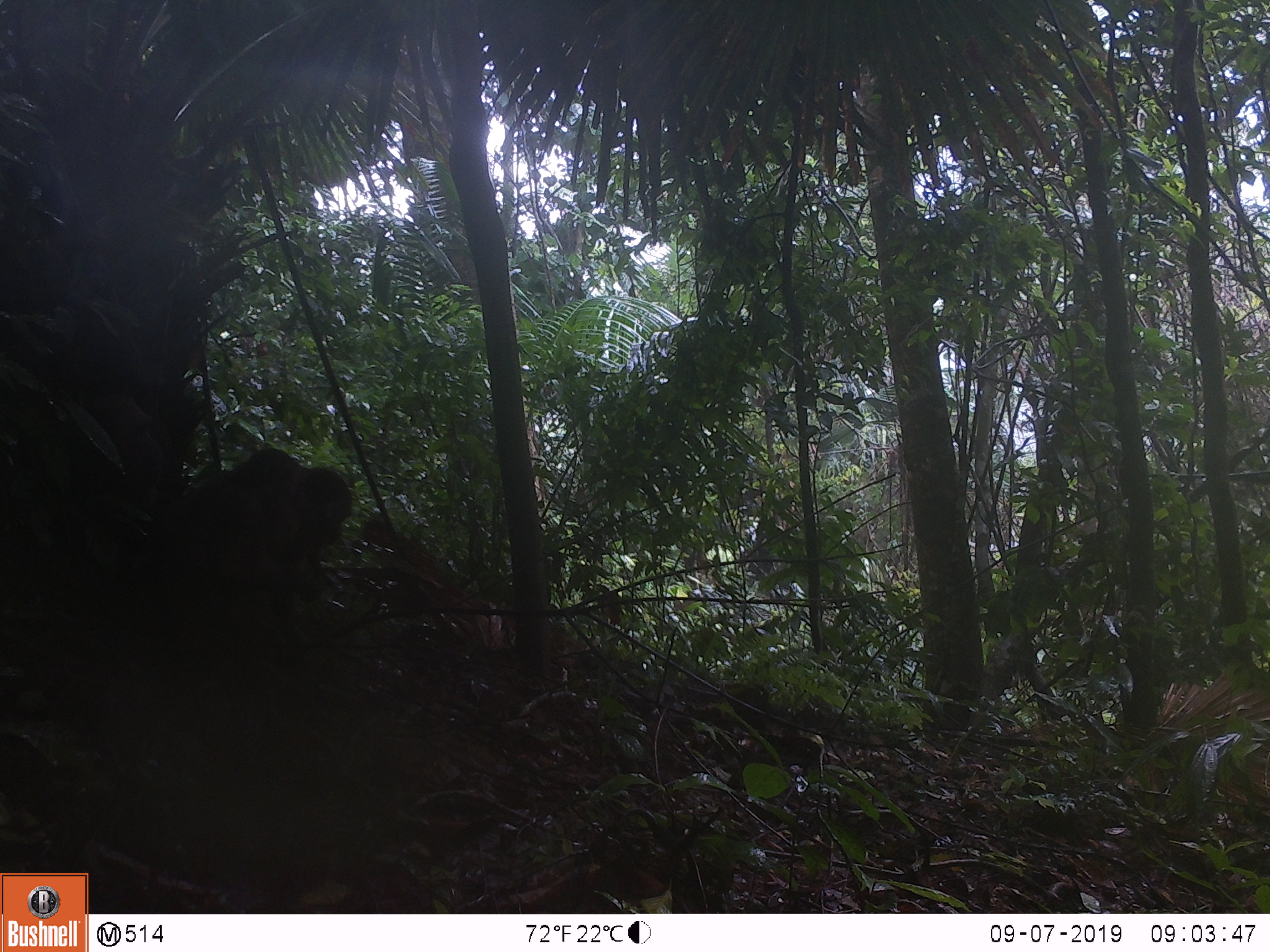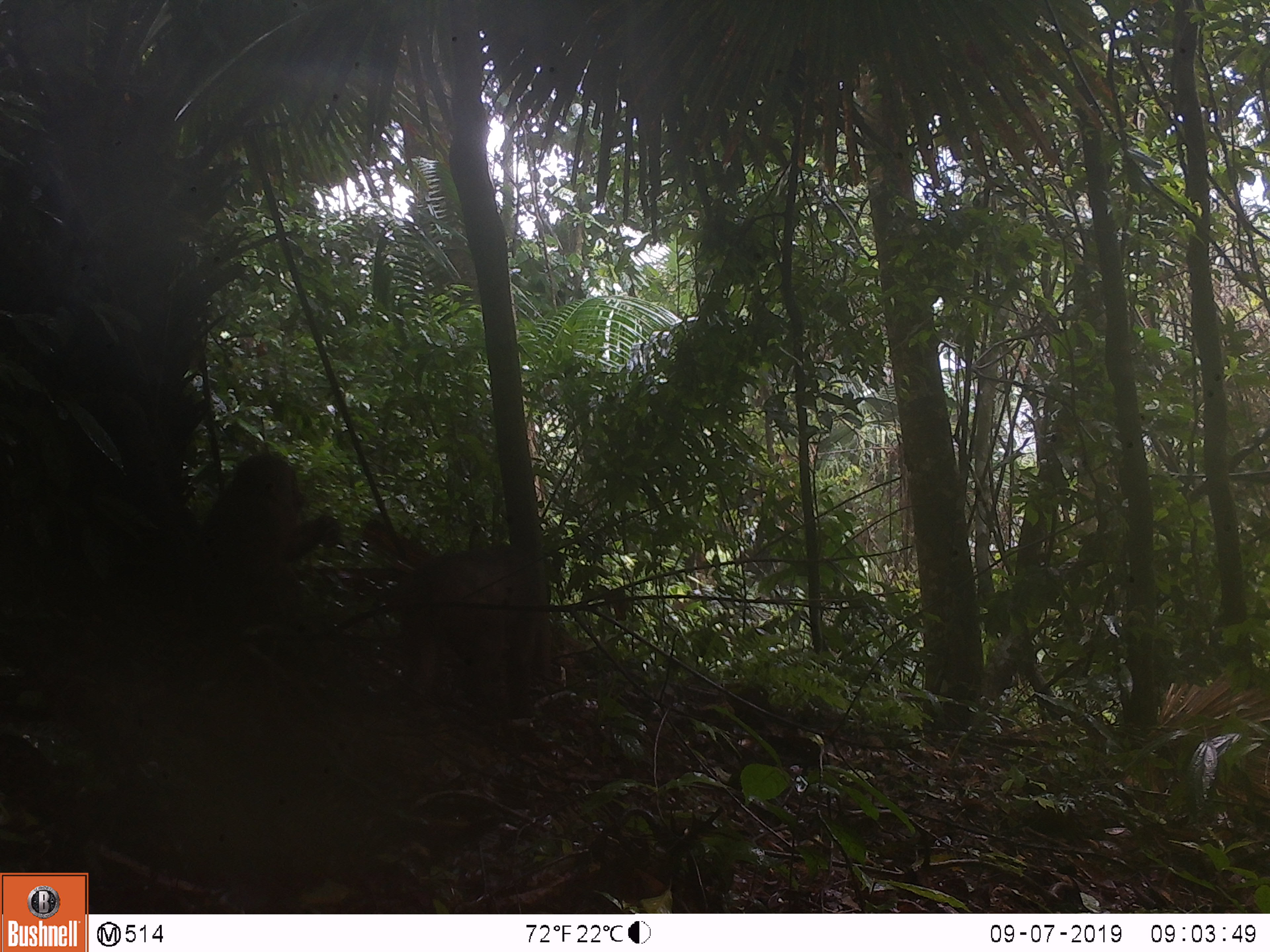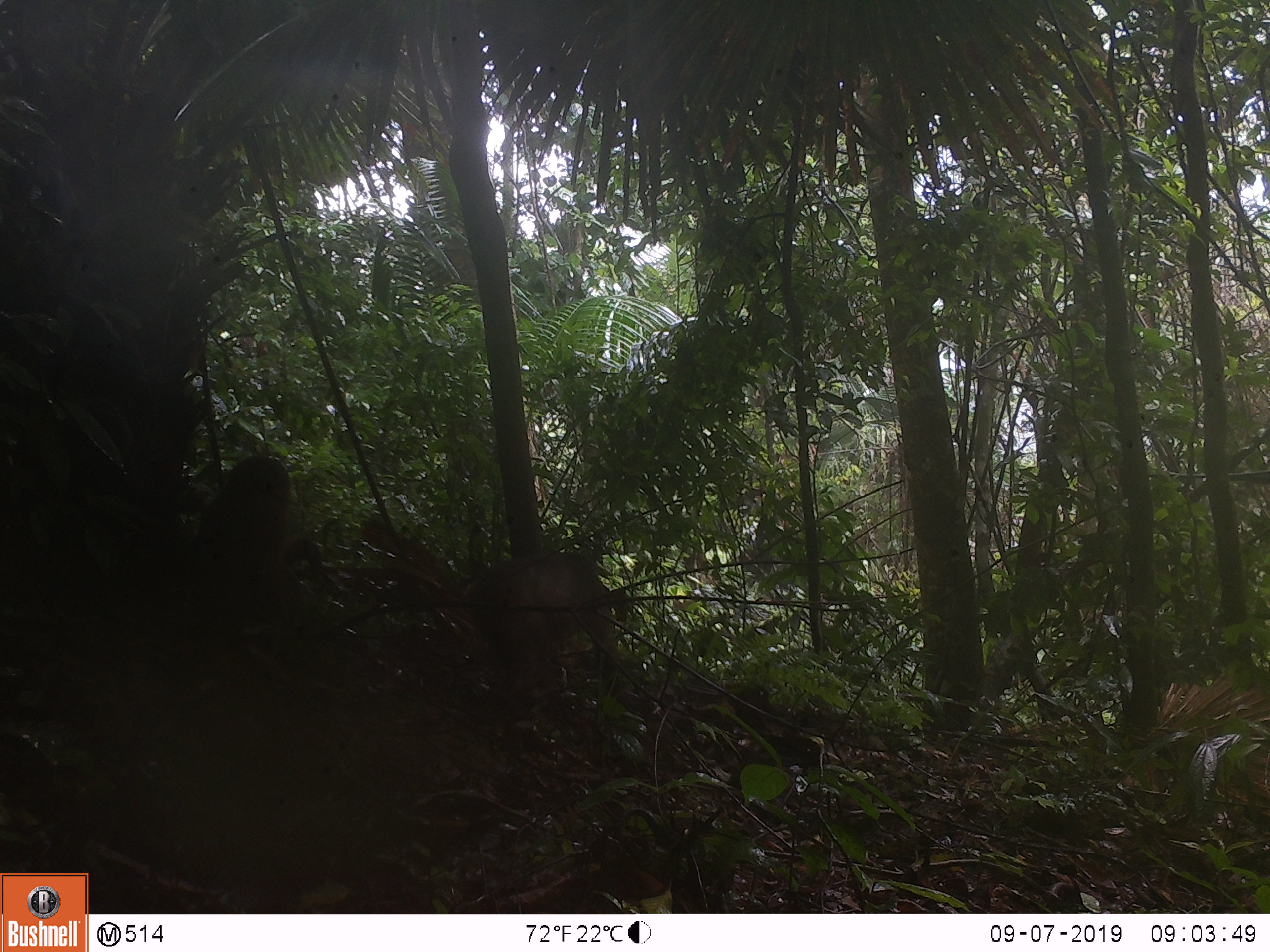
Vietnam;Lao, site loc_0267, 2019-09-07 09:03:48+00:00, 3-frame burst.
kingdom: Animalia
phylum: Chordata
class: Mammalia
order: Primates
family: Cercopithecidae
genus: Macaca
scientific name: Macaca arctoides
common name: stump-tailed macaque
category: stump tailed macaque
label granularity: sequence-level